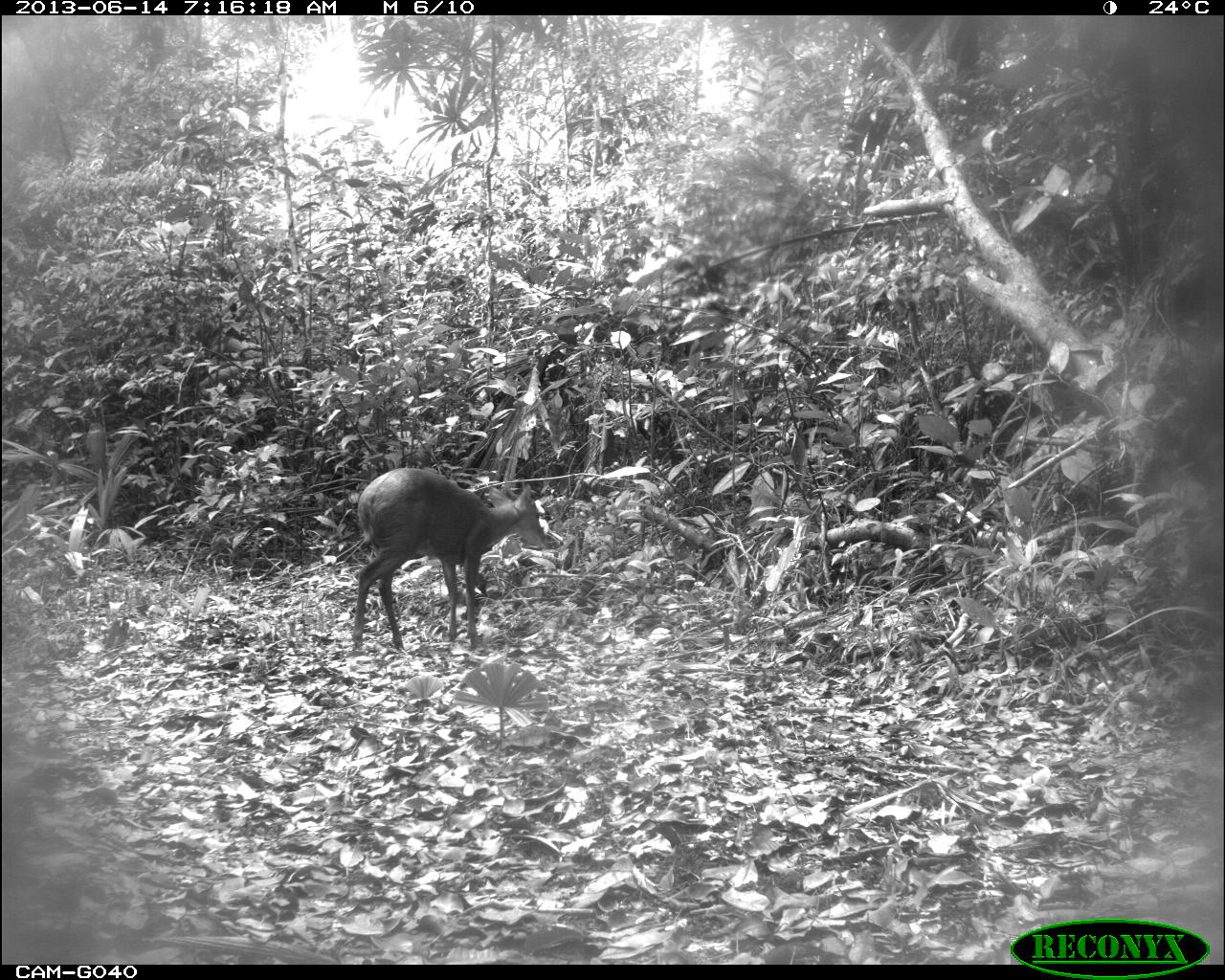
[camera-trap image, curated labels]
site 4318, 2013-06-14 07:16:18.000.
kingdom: Animalia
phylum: Chordata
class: Mammalia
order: Artiodactyla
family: Cervidae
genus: Mazama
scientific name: Mazama temama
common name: central american red brocket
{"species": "Mazama temama (central american red brocket)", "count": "1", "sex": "male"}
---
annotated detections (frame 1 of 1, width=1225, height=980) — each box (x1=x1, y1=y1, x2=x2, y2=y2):
mazama temama: (x1=350, y1=467, x2=547, y2=651)